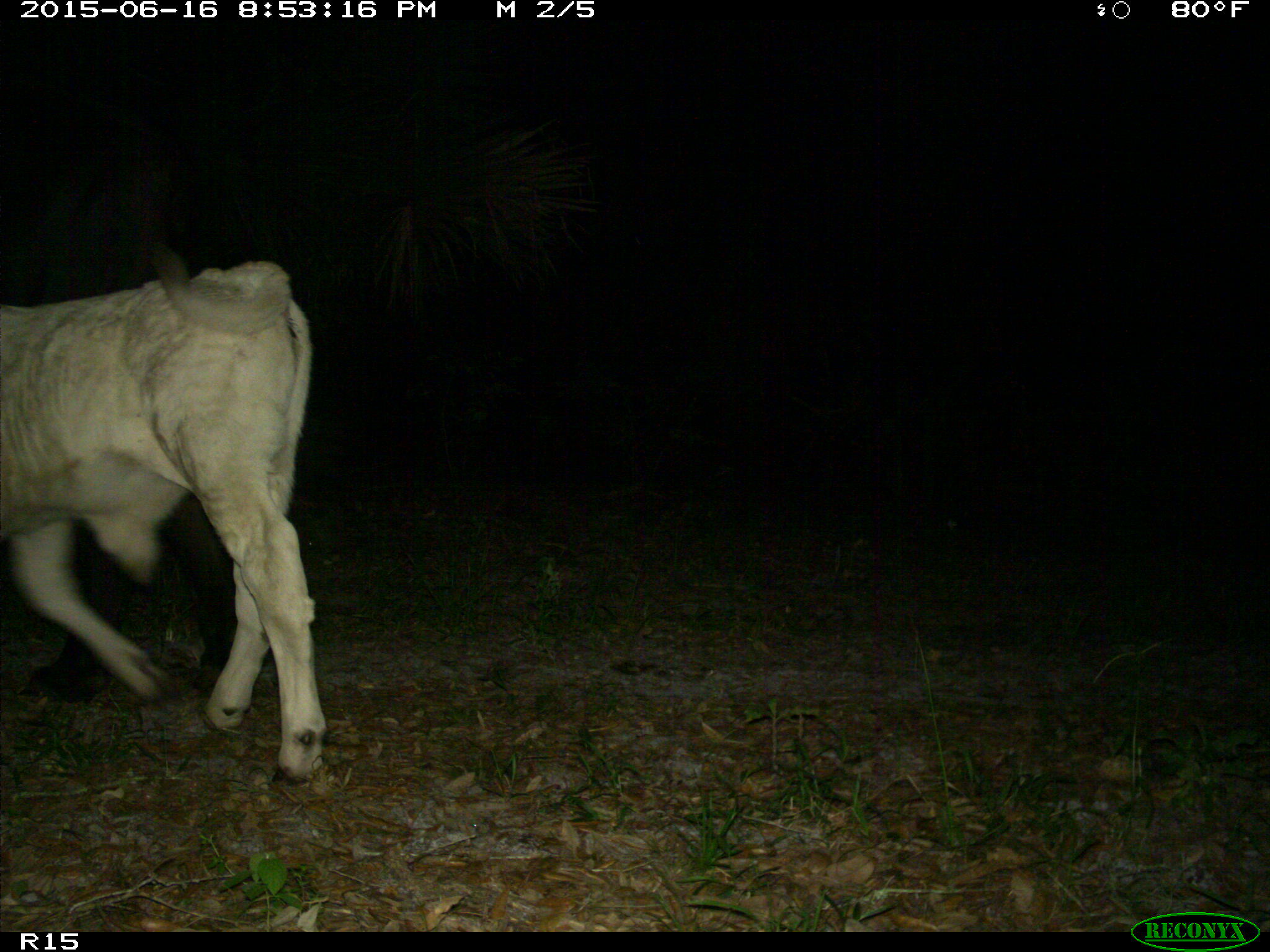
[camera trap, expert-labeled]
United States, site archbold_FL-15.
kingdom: Animalia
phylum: Chordata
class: Mammalia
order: Artiodactyla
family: Bovidae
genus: Bos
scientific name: Bos taurus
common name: domestic cow